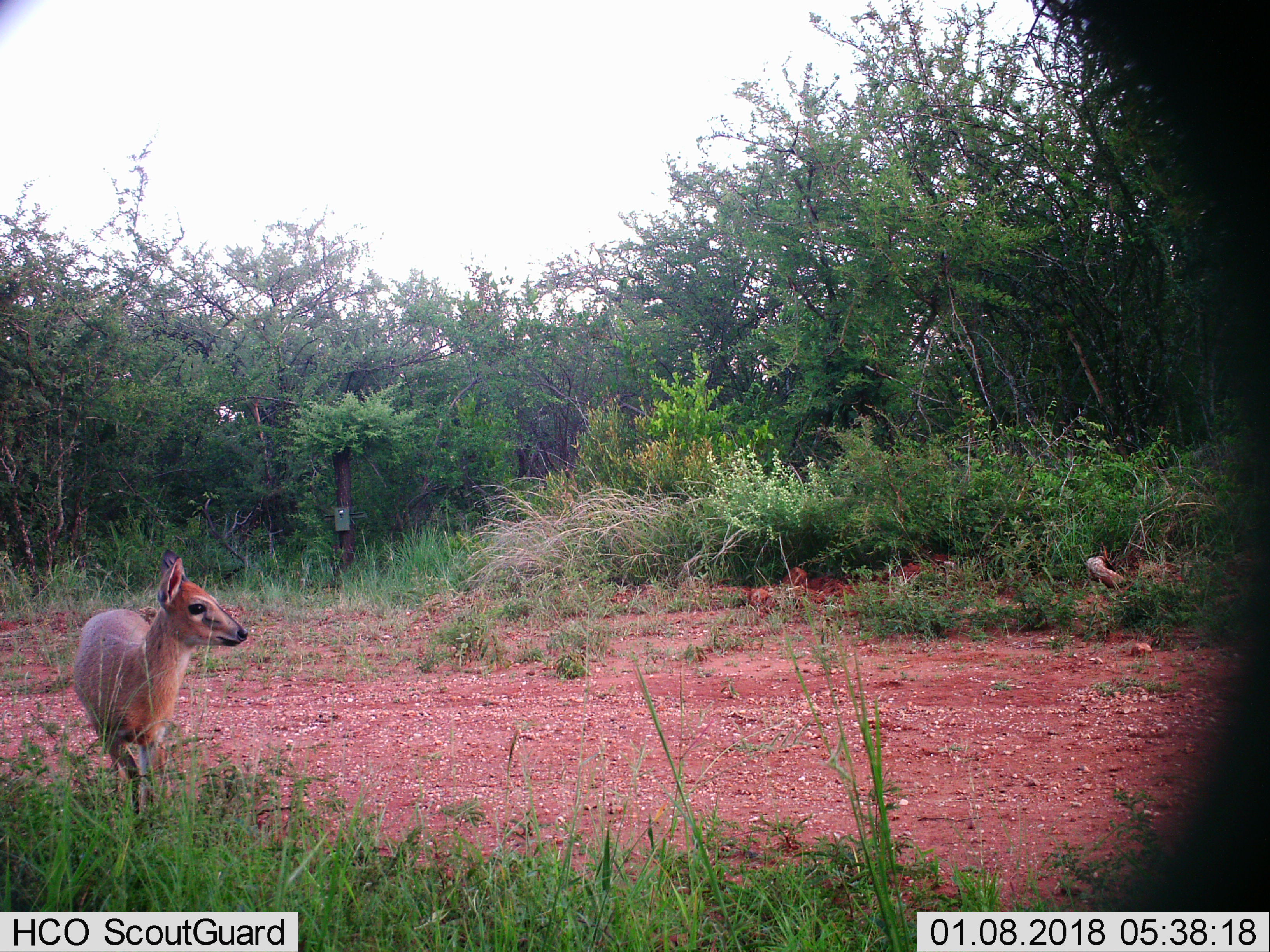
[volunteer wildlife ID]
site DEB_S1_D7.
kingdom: Animalia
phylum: Chordata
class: Mammalia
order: Artiodactyla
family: Bovidae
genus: Sylvicapra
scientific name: Sylvicapra grimmia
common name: common duiker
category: duikercommongrey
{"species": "duikercommongrey (common duiker) (Sylvicapra grimmia)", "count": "1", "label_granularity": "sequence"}